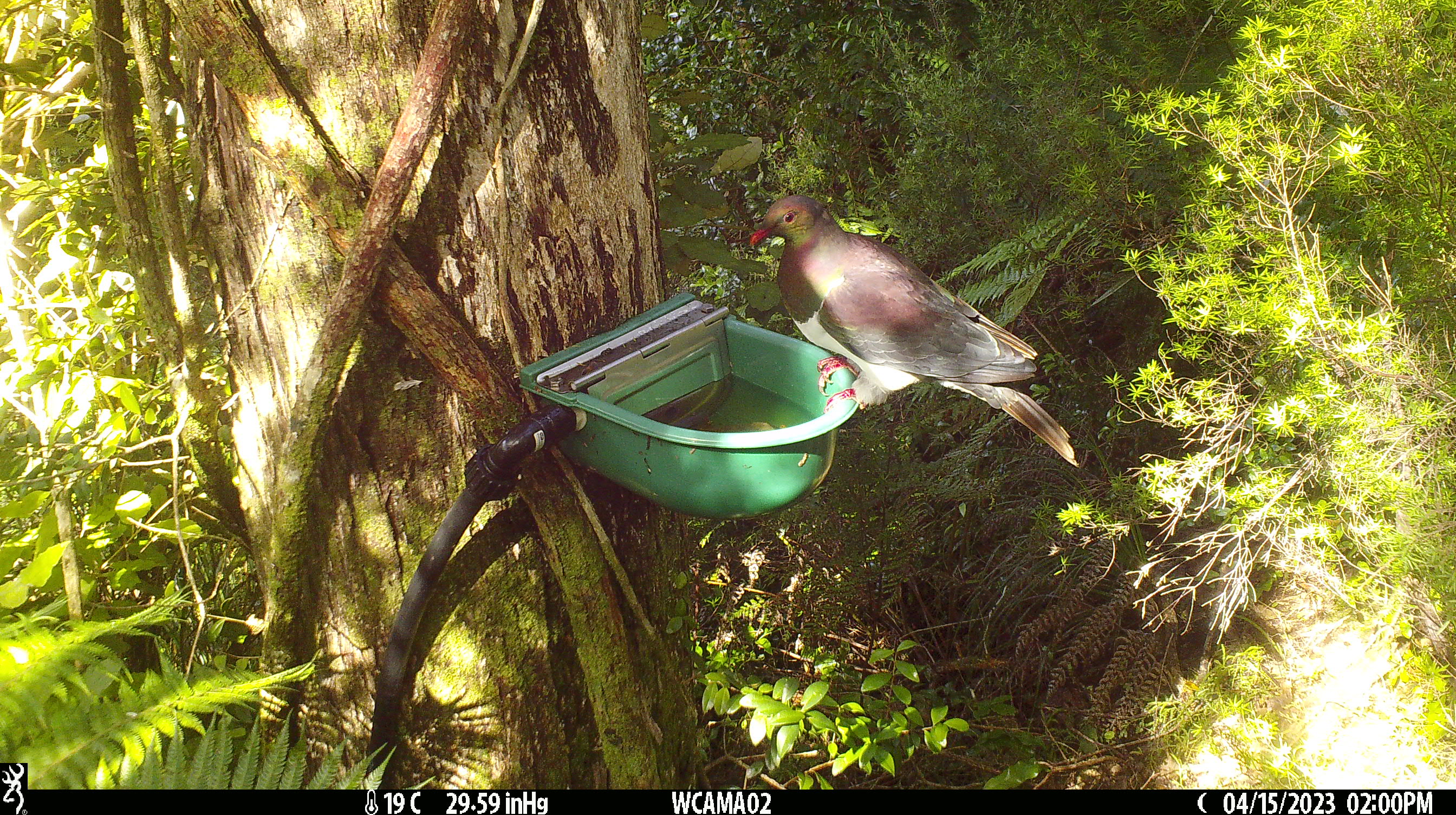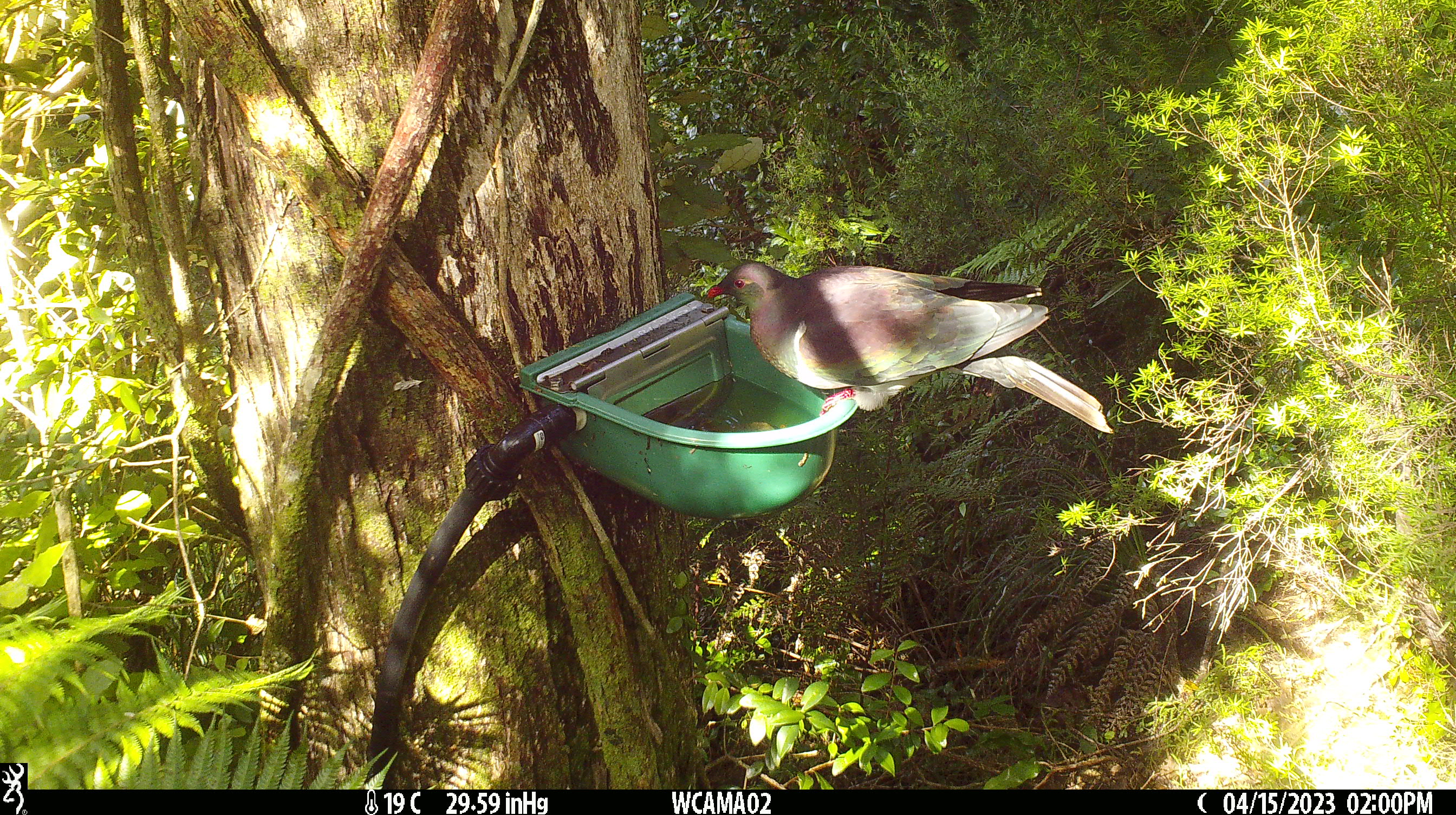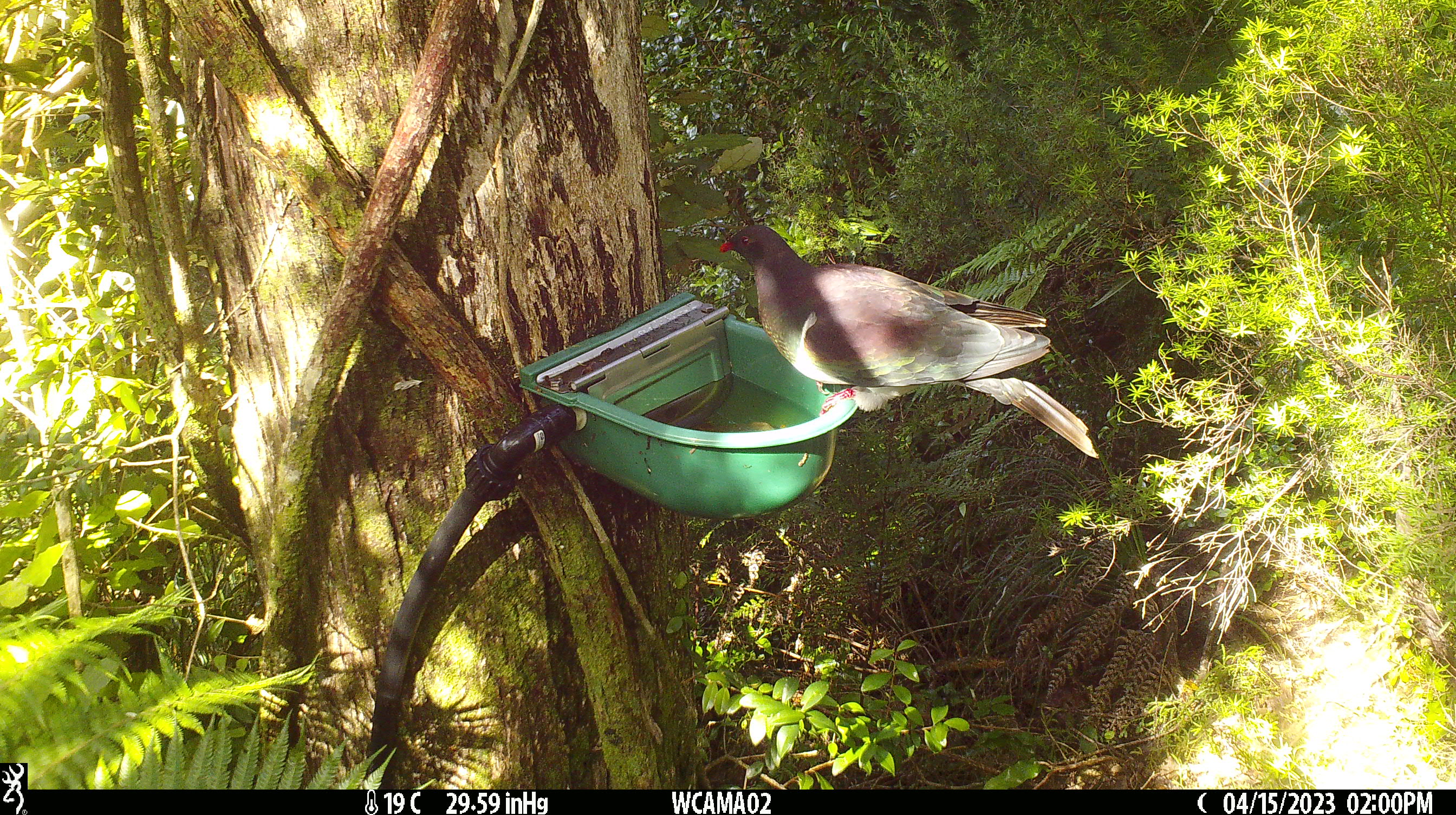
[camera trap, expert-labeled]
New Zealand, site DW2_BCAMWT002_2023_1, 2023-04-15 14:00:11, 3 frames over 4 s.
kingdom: Animalia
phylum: Chordata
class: Aves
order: Columbiformes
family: Columbidae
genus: Hemiphaga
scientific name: Hemiphaga novaeseelandiae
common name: new zealand pigeon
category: kereru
Kereru (new zealand pigeon) (Hemiphaga novaeseelandiae).